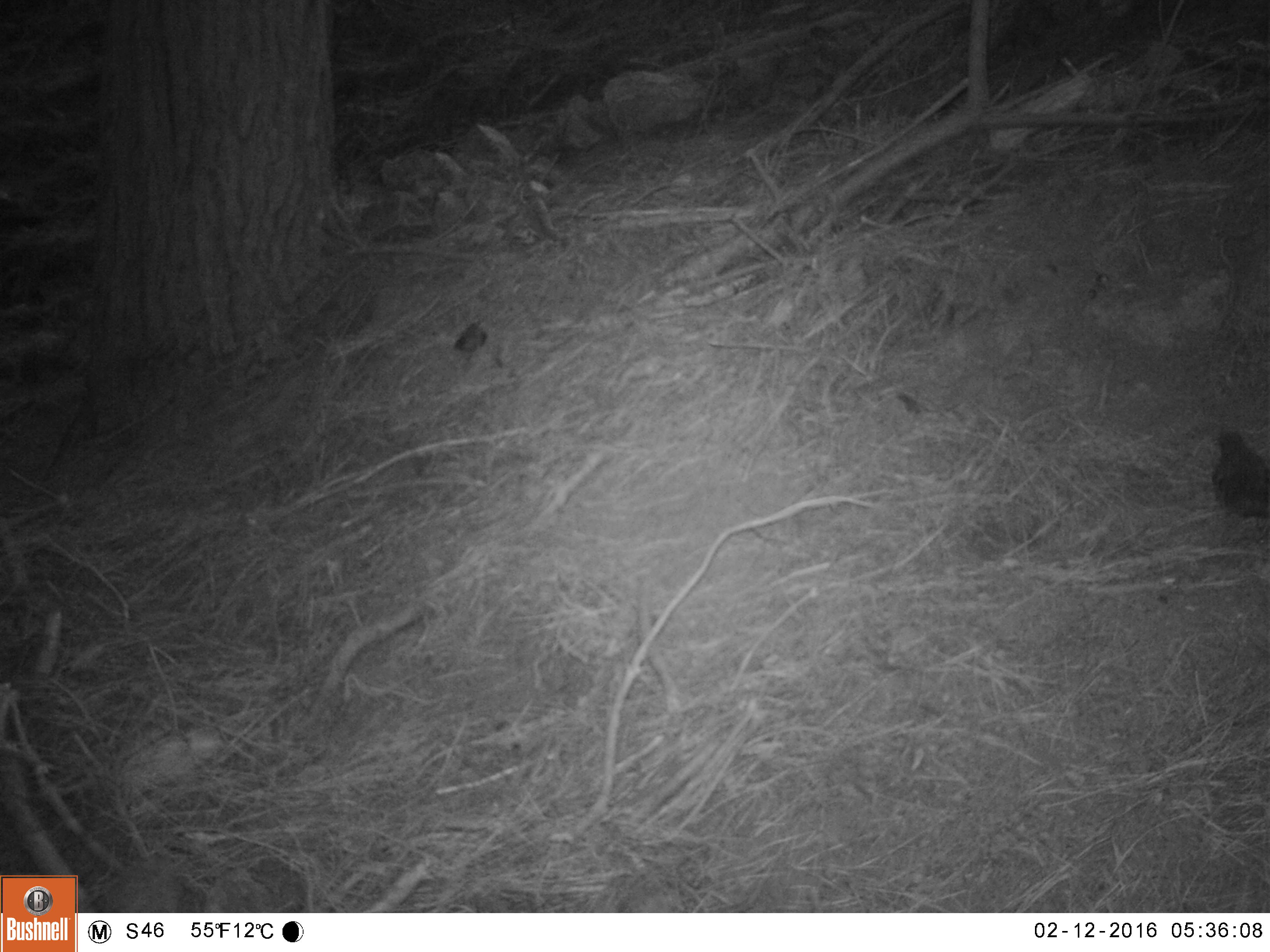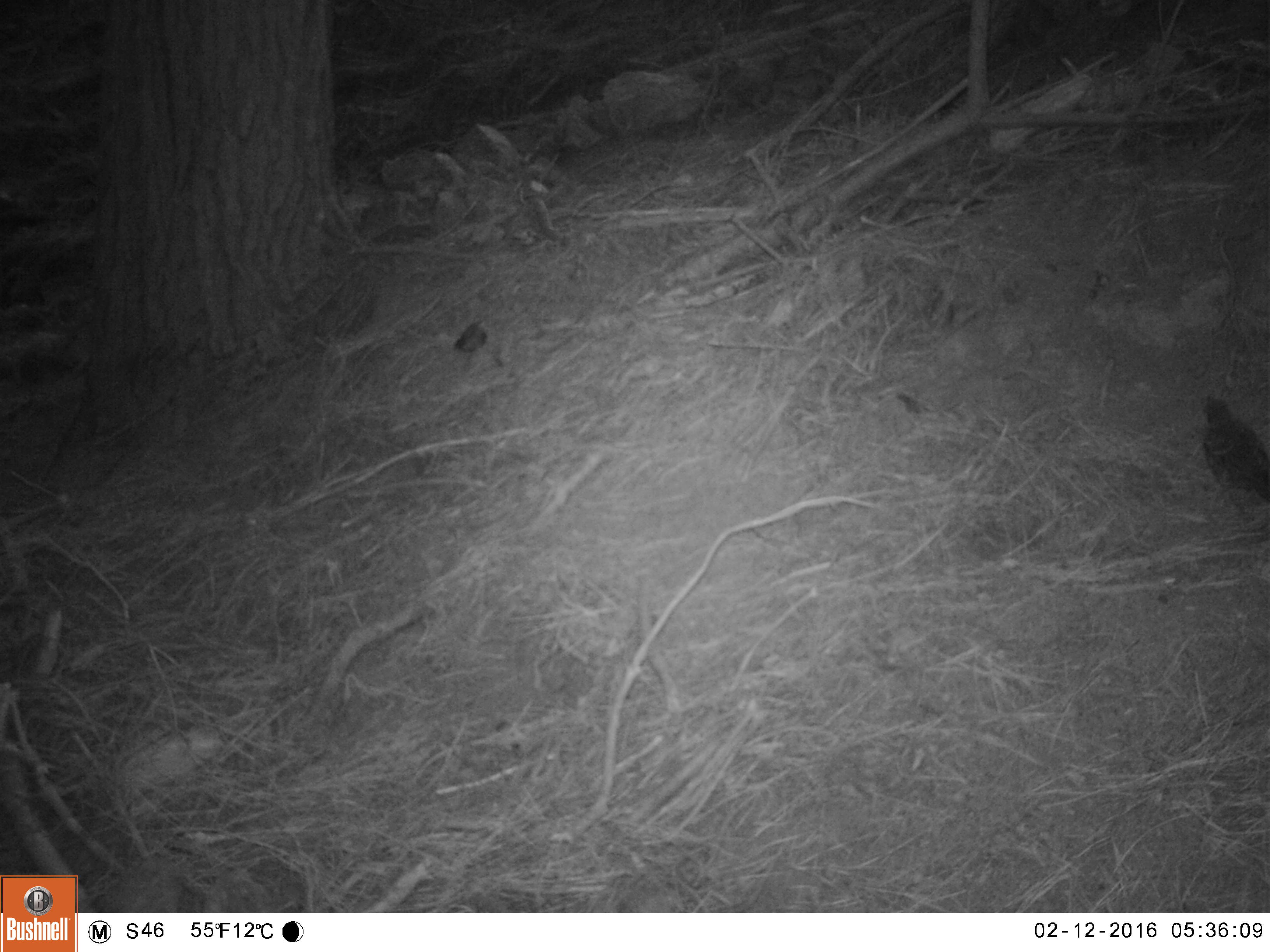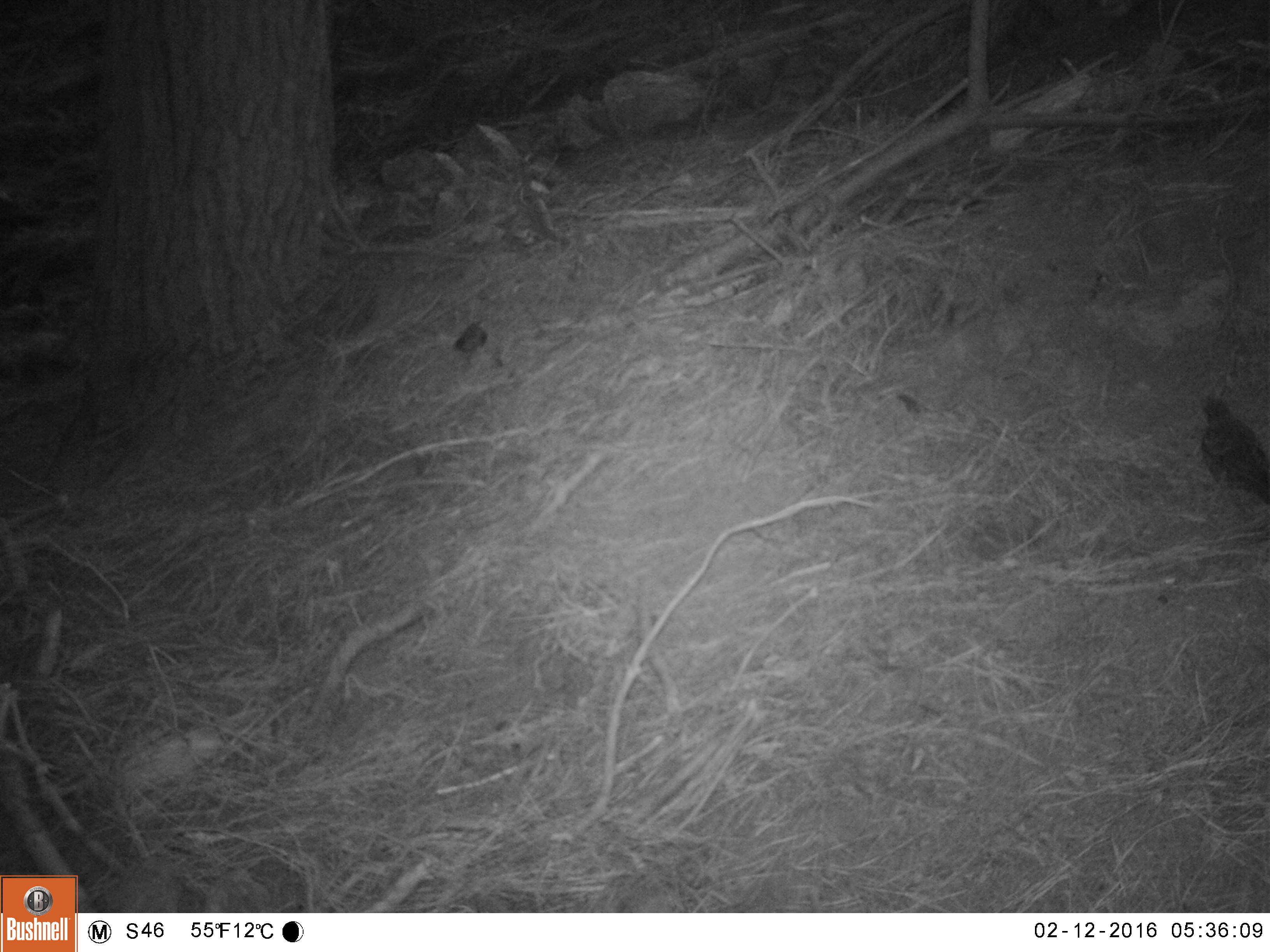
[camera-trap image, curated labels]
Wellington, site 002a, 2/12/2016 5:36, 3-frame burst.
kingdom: Animalia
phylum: Chordata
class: Aves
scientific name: Aves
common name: bird